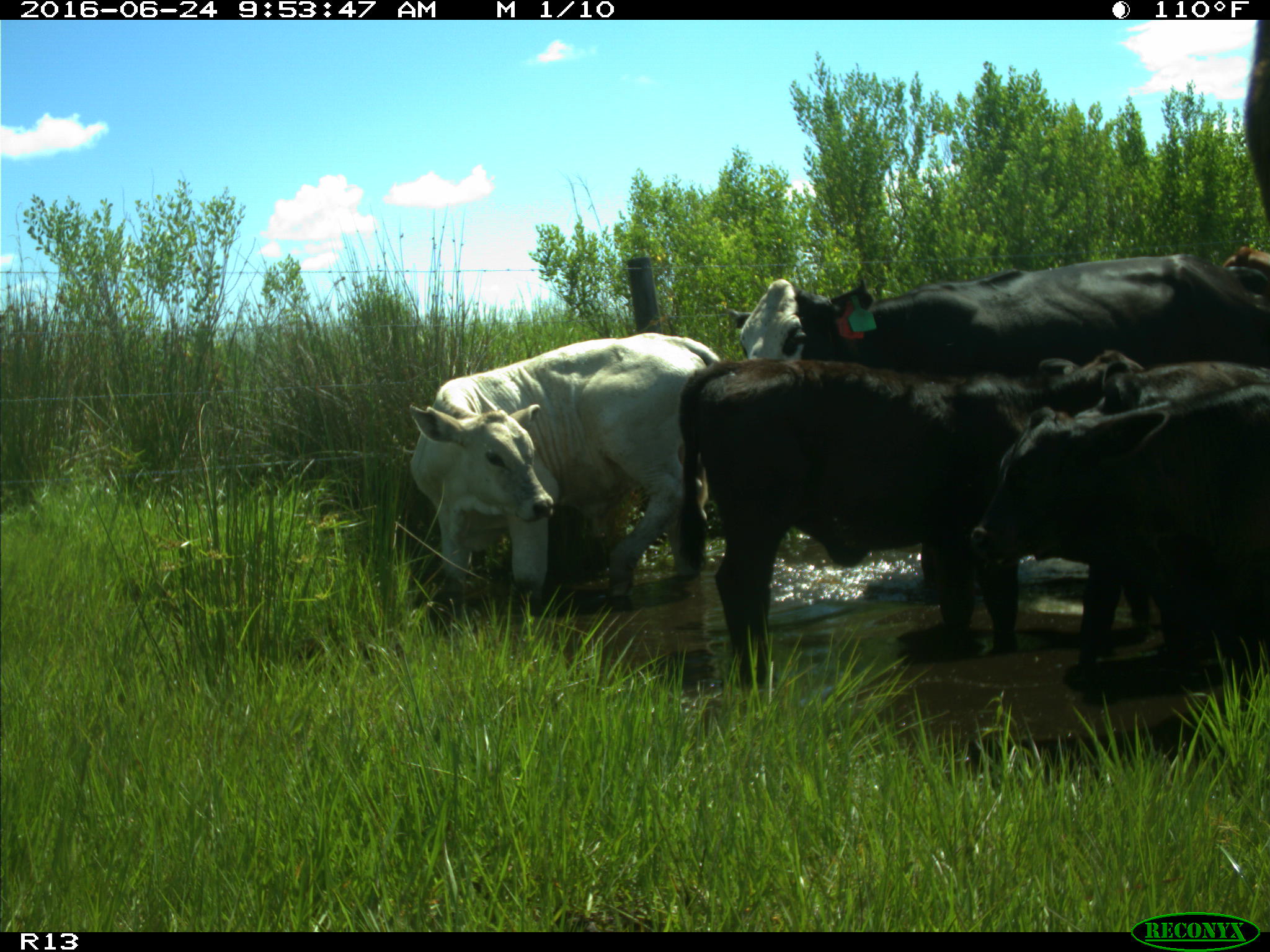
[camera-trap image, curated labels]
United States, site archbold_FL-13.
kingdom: Animalia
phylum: Chordata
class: Mammalia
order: Artiodactyla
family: Bovidae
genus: Bos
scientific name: Bos taurus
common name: domestic cow